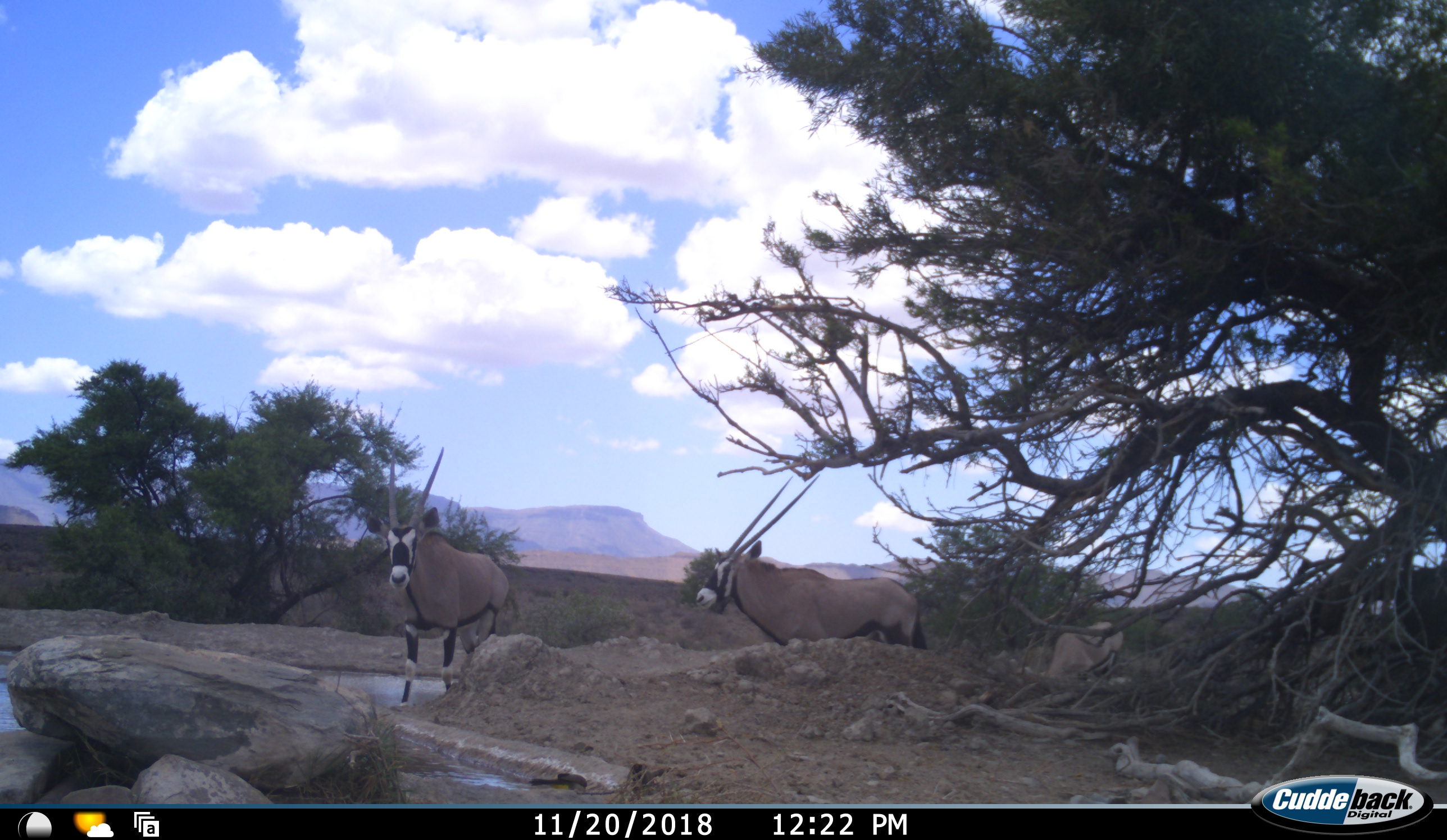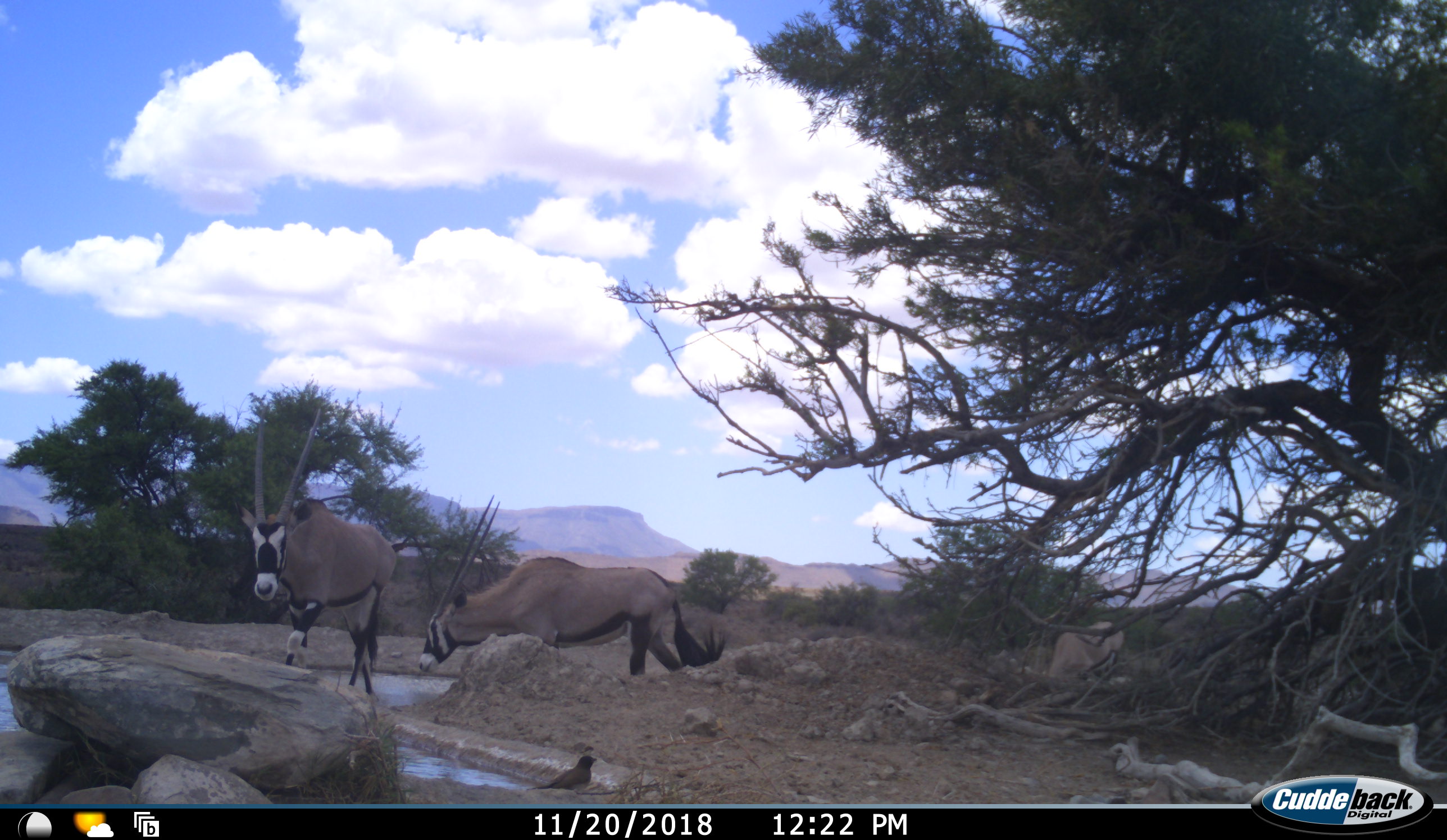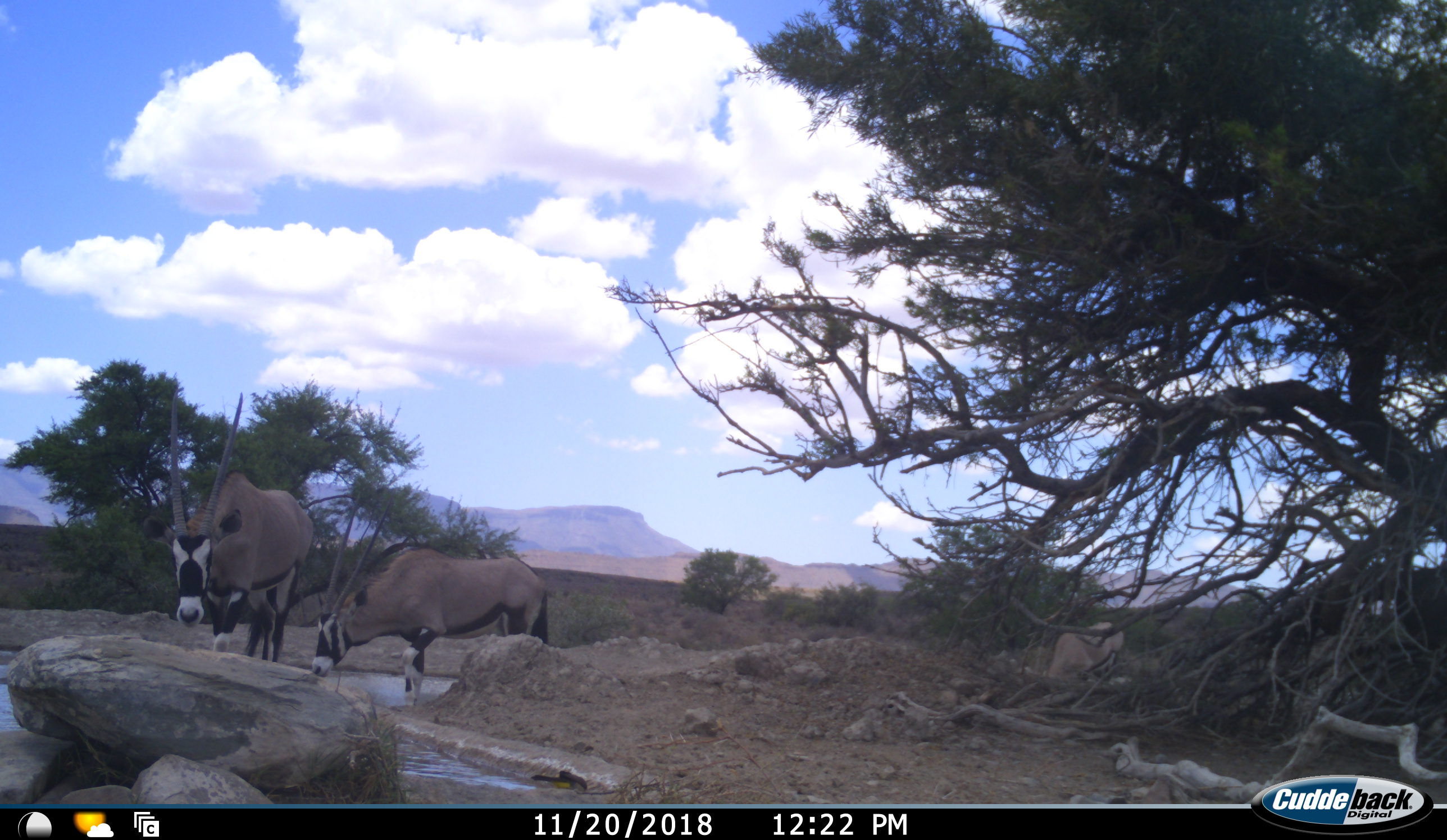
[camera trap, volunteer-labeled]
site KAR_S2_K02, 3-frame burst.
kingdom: Animalia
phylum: Chordata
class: Mammalia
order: Artiodactyla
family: Bovidae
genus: Oryx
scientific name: Oryx gazella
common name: gemsbok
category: oryx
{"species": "oryx (gemsbok) (Oryx gazella)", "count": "3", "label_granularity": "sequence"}